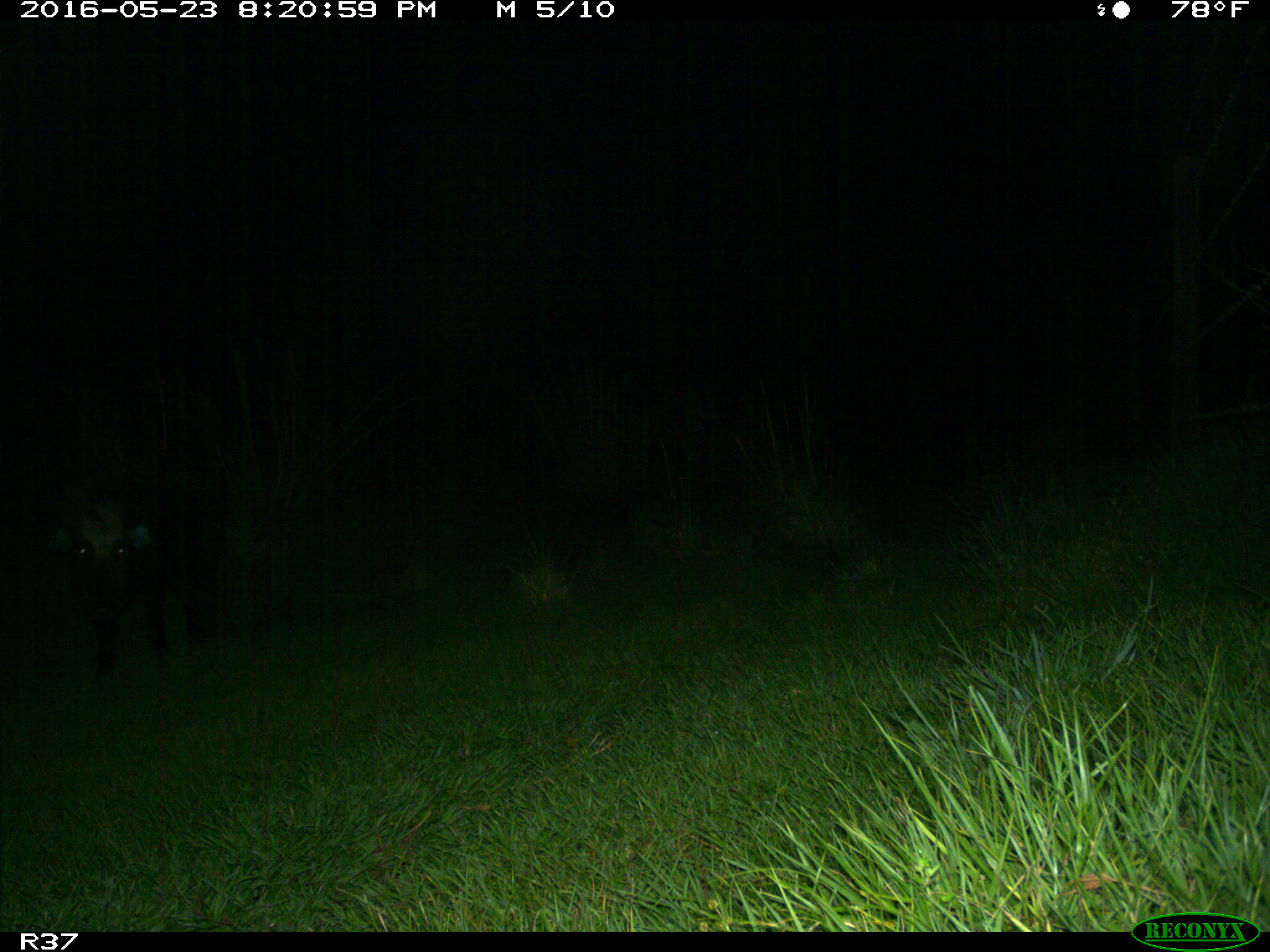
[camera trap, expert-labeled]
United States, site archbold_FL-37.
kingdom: Animalia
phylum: Chordata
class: Mammalia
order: Artiodactyla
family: Suidae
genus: Sus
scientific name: Sus scrofa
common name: wild boar